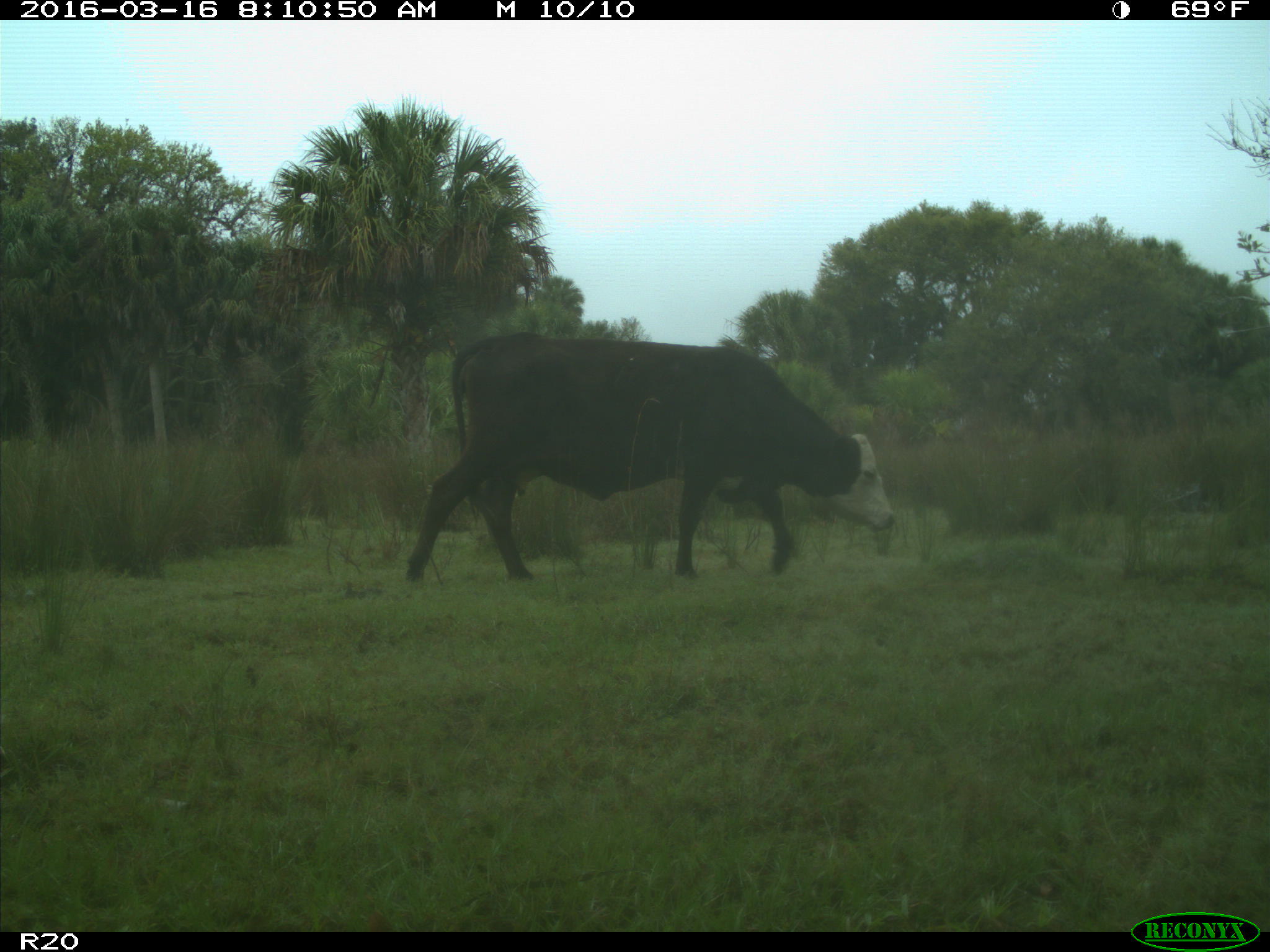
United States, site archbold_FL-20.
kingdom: Animalia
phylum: Chordata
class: Mammalia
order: Artiodactyla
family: Bovidae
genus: Bos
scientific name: Bos taurus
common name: domestic cow